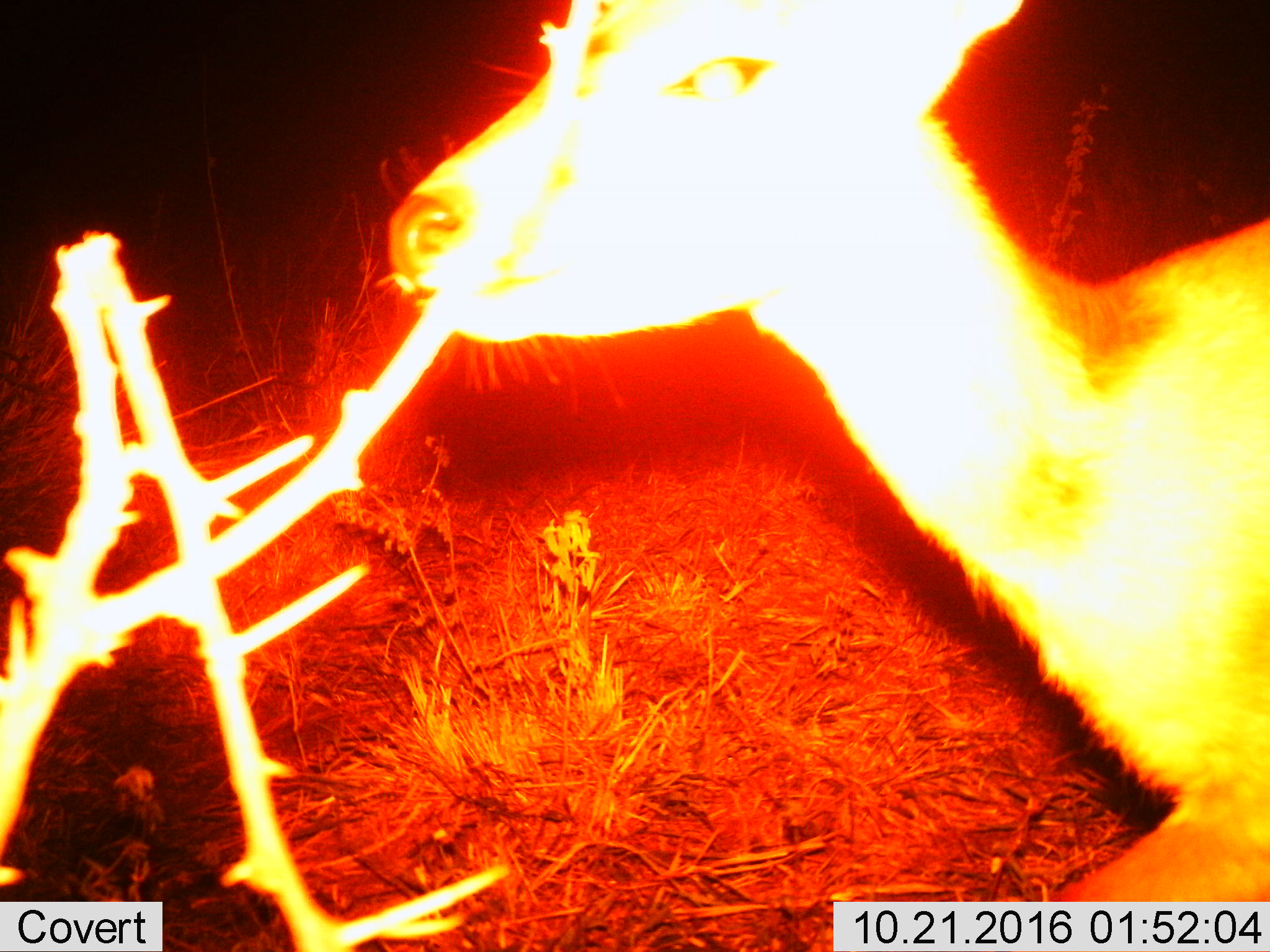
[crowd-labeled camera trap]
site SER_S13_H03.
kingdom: Animalia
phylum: Chordata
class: Mammalia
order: Artiodactyla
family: Bovidae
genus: Eudorcas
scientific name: Eudorcas thomsonii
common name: thomson's gazelle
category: gazellethomsons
Gazellethomsons (thomson's gazelle) (Eudorcas thomsonii), count 1. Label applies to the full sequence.